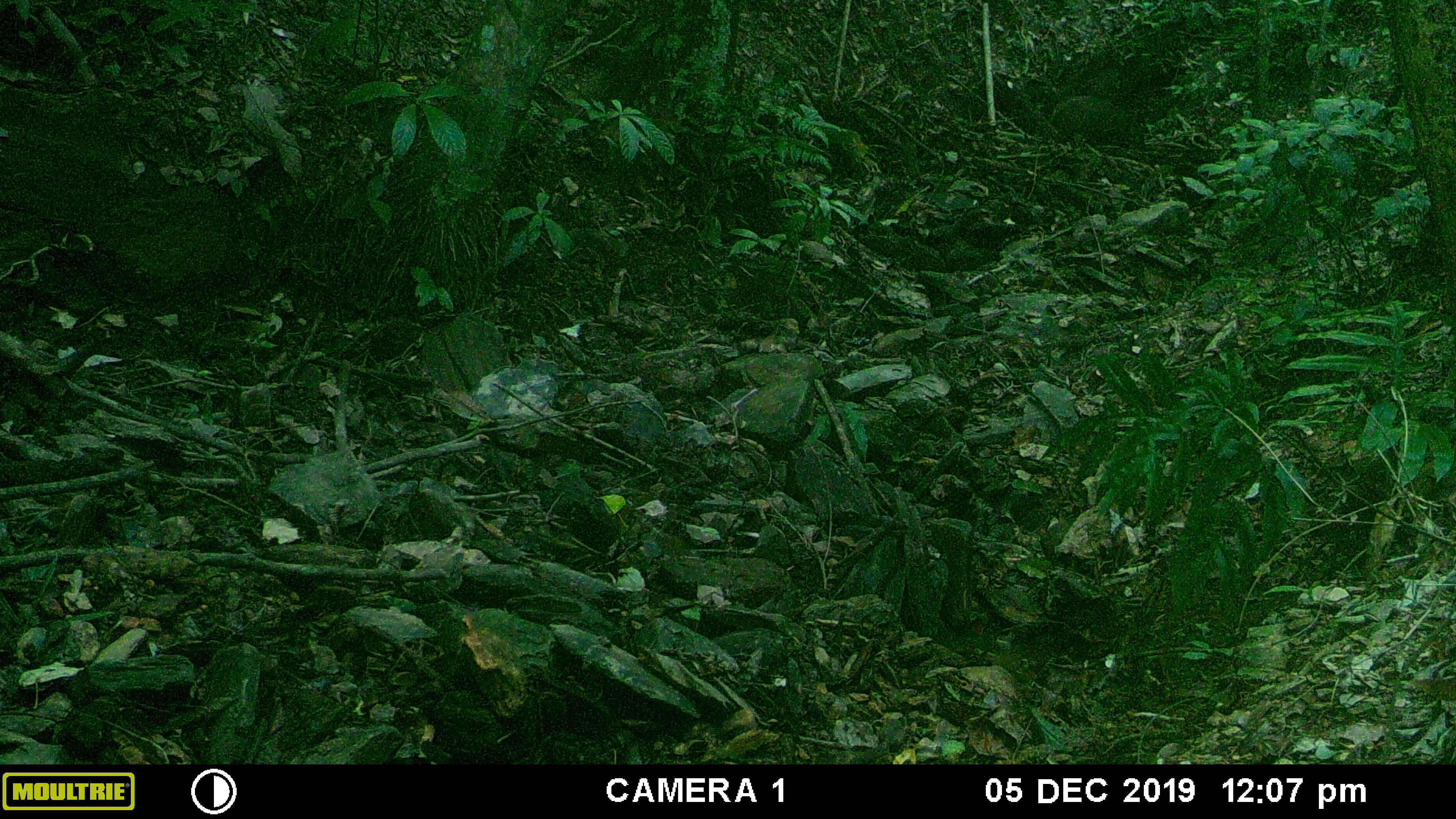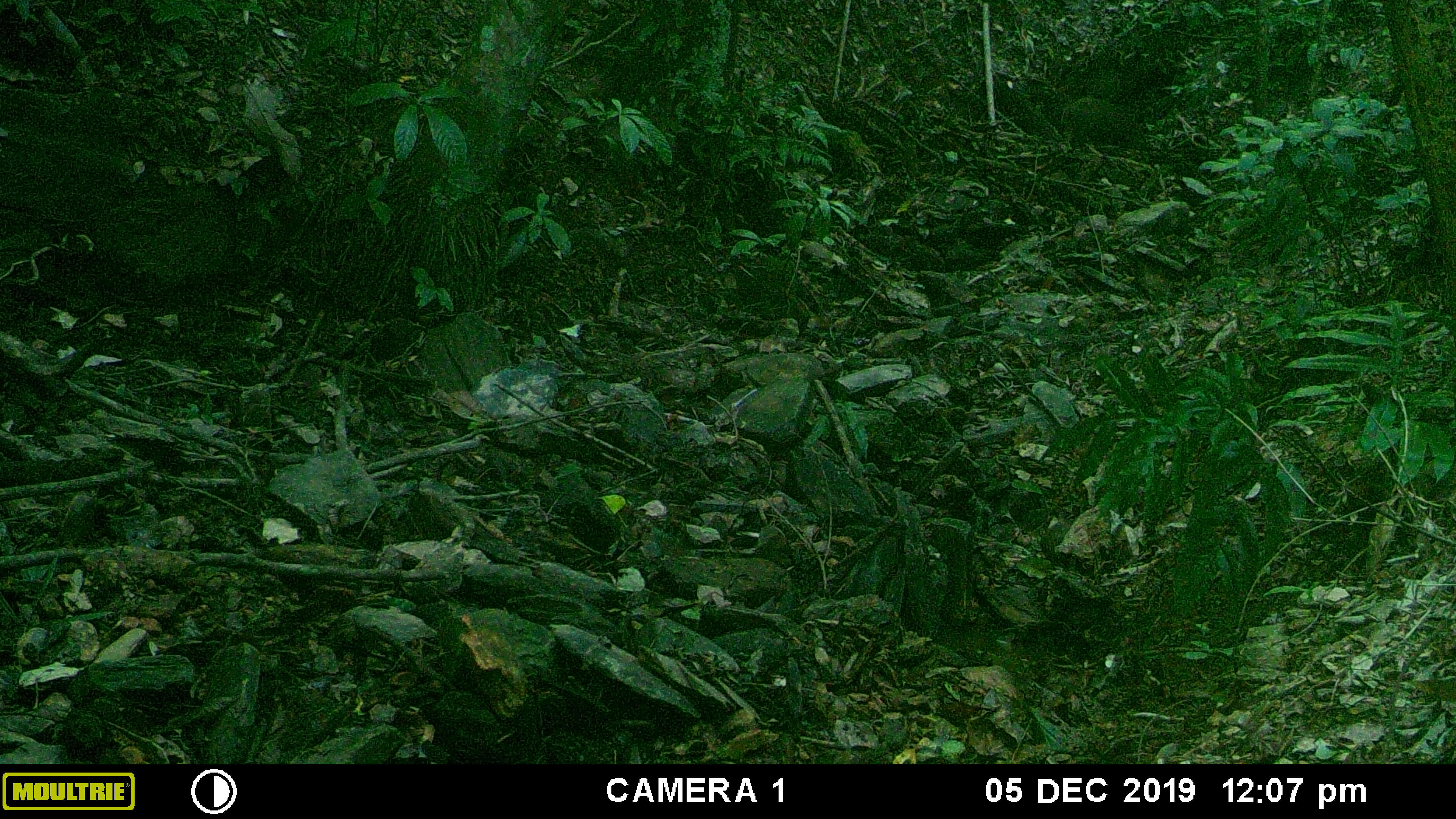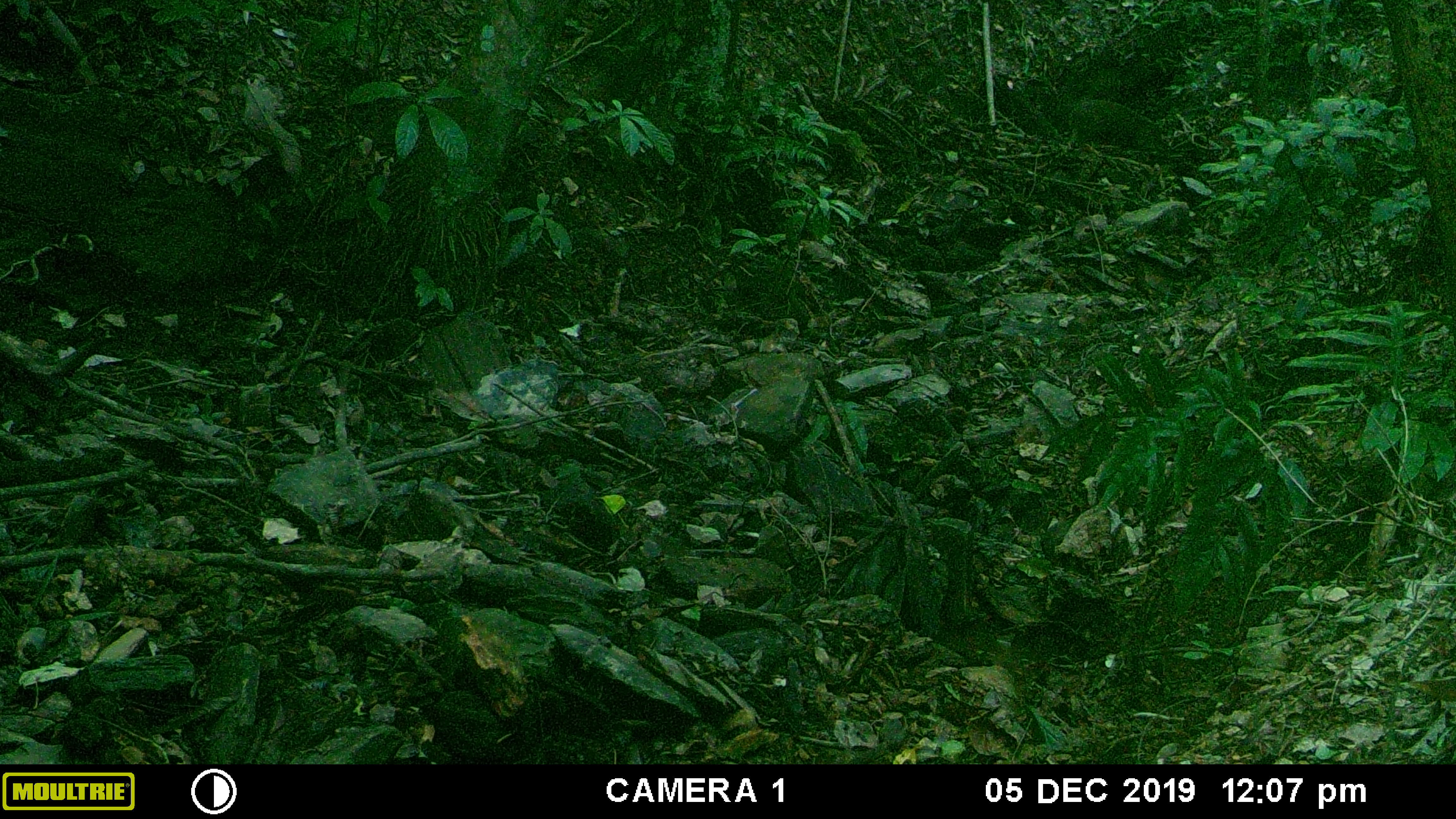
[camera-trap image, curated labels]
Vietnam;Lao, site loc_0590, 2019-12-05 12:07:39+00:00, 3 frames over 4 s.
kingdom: Animalia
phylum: Chordata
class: Mammalia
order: Artiodactyla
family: Suidae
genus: Sus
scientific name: Sus scrofa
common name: eurasian wild pig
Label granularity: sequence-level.